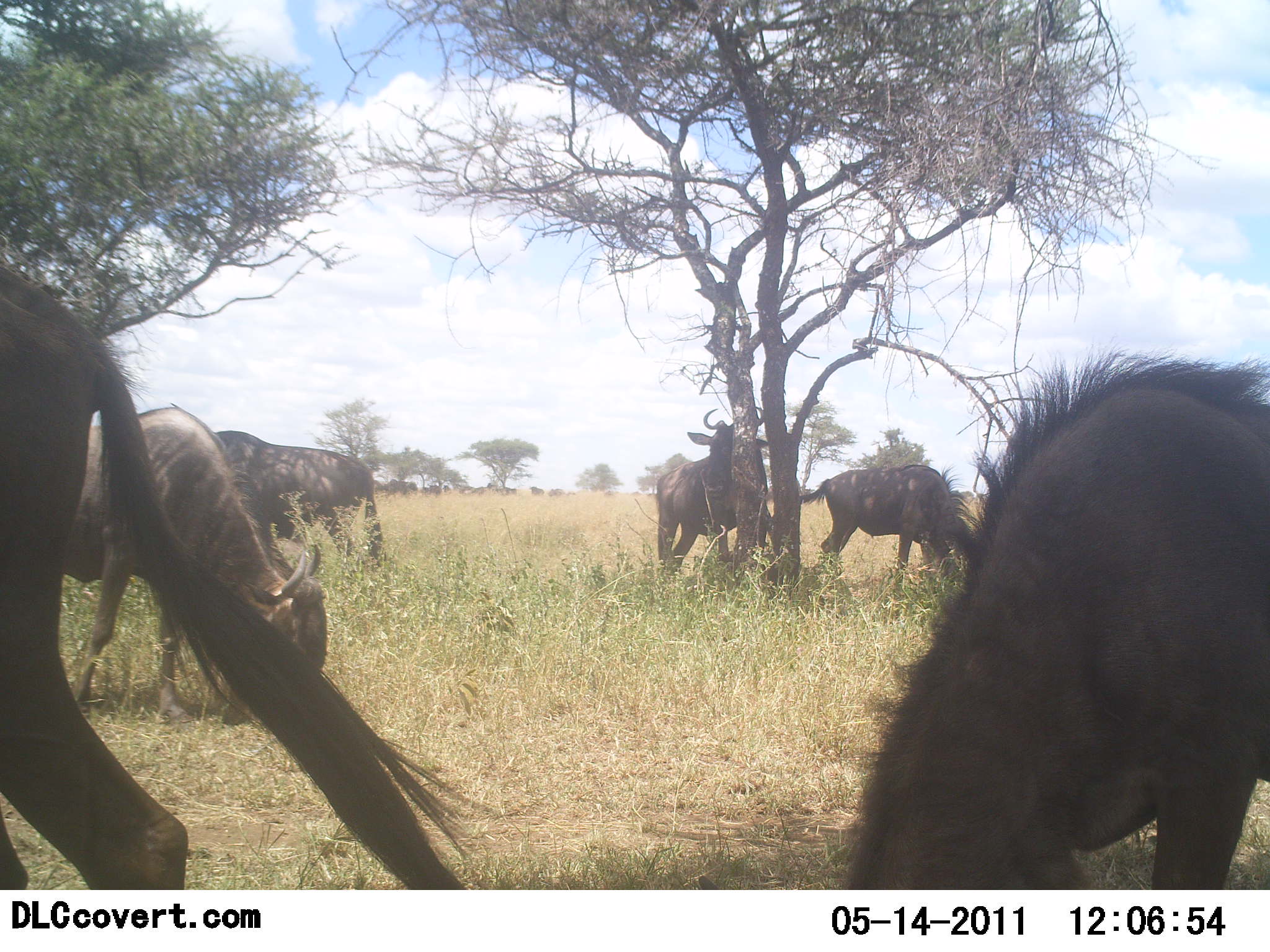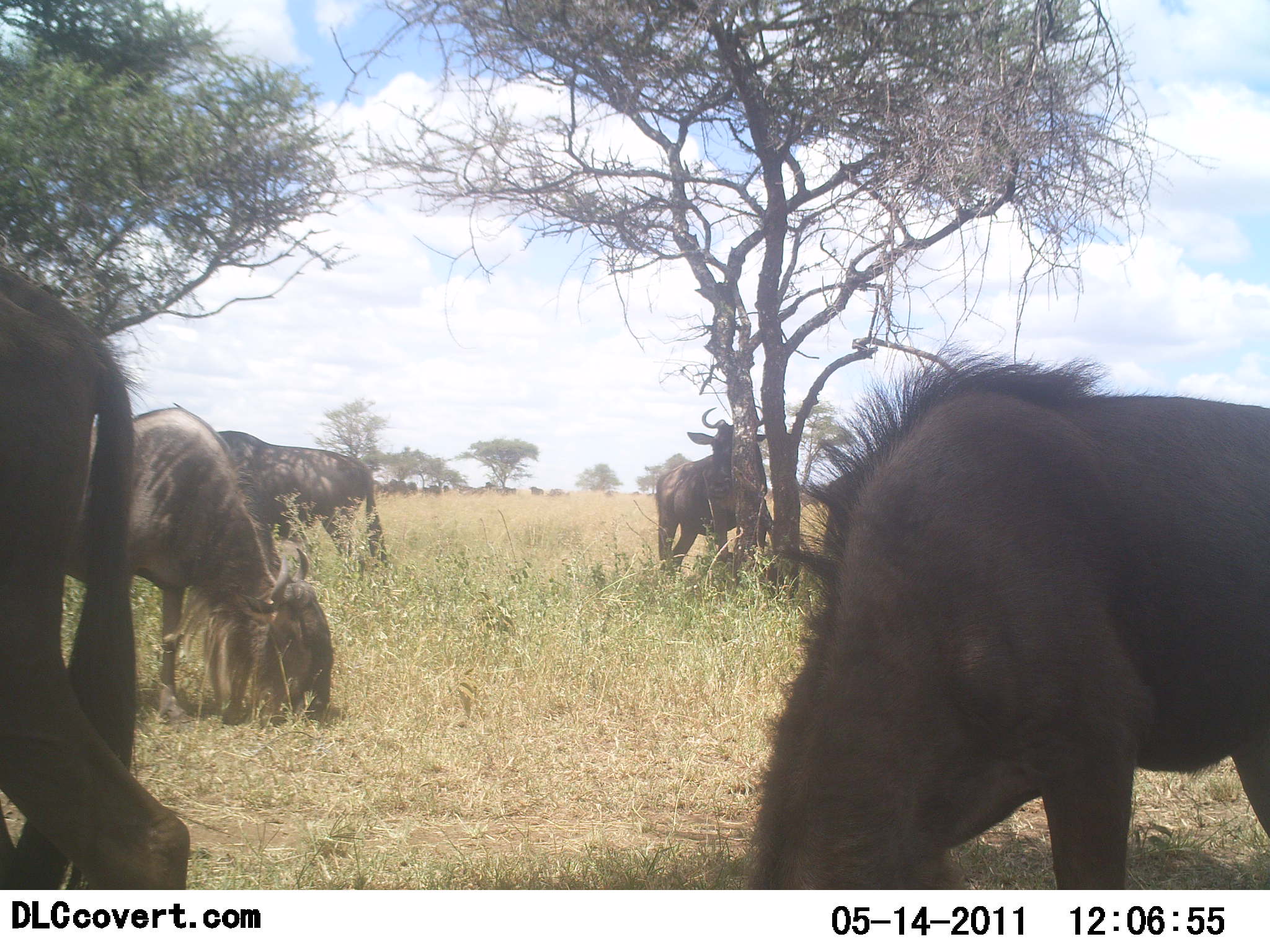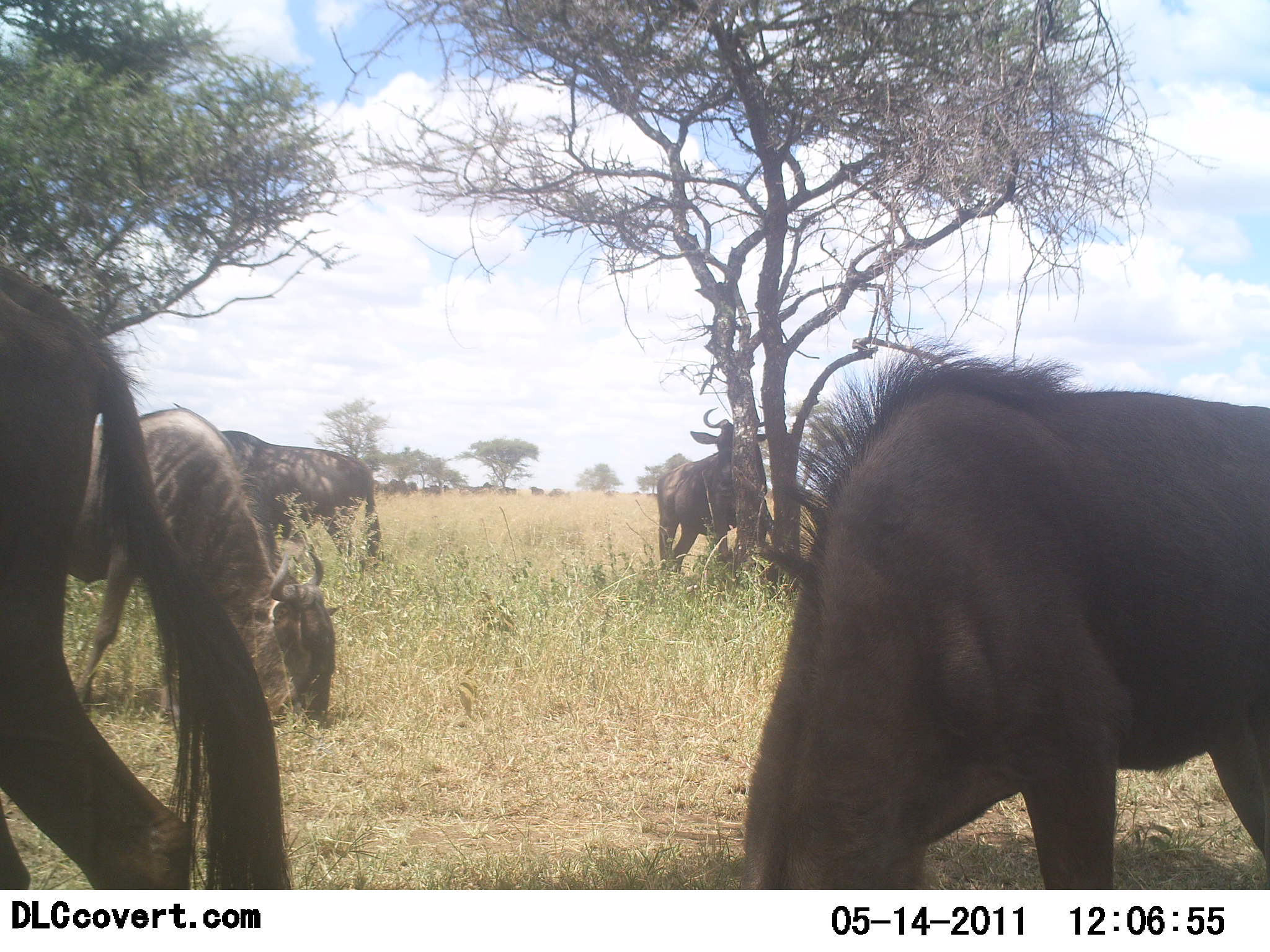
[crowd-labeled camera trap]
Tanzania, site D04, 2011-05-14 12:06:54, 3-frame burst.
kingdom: Animalia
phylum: Chordata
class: Mammalia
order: Artiodactyla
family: Bovidae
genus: Connochaetes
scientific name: Connochaetes taurinus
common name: blue wildebeest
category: wildebeest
Wildebeest (blue wildebeest) (Connochaetes taurinus), count 6. Behavior (volunteer vote fractions): standing 64%, resting 0%, moving 18%, interacting 0%. Young present (vote fraction): 0%. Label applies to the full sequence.